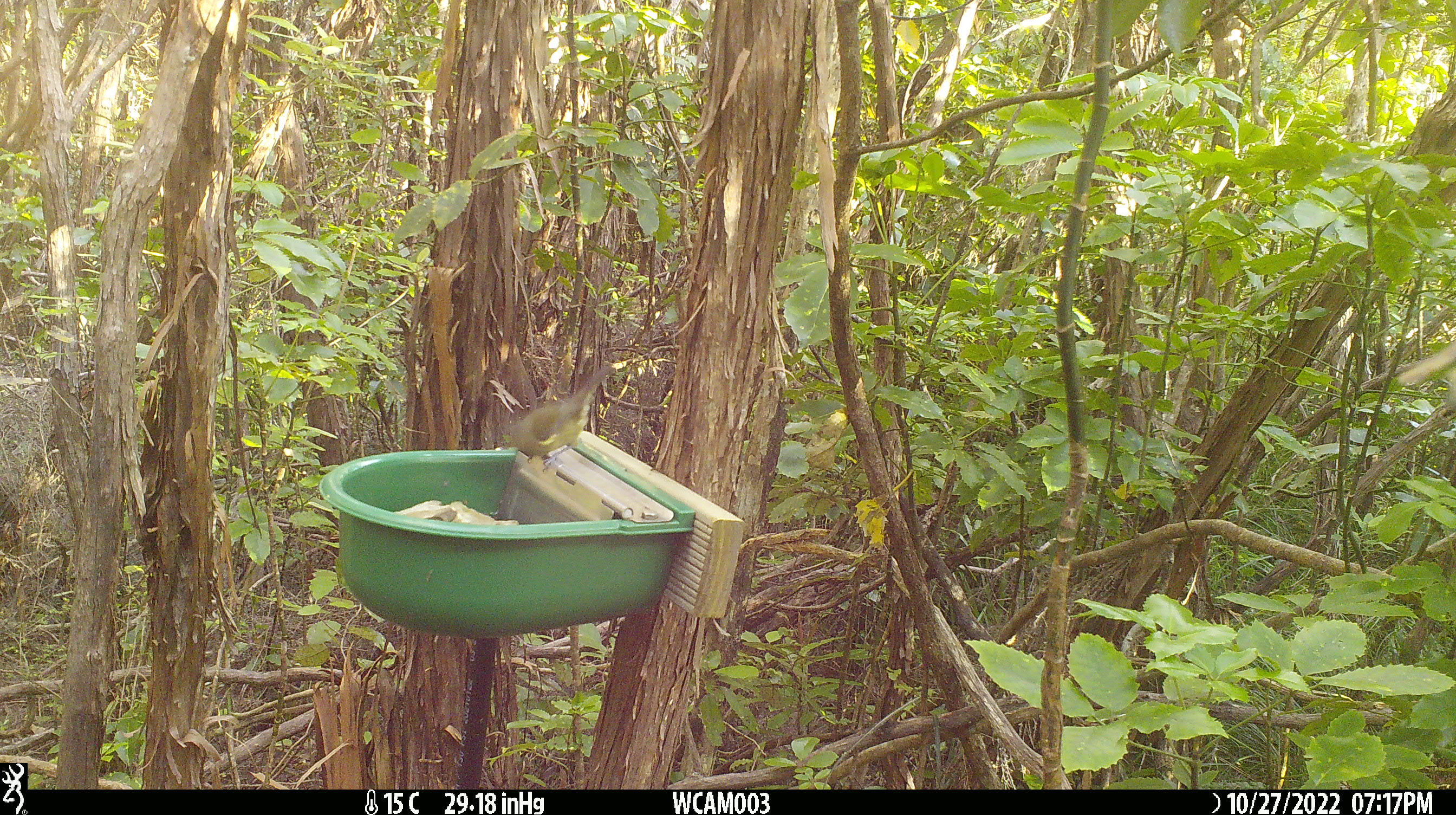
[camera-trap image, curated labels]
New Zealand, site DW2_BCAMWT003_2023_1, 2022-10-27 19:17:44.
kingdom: Animalia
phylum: Chordata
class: Aves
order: Passeriformes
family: Meliphagidae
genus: Anthornis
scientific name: Anthornis melanura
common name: new zealand bellbird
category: bellbird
Bellbird (new zealand bellbird) (Anthornis melanura).